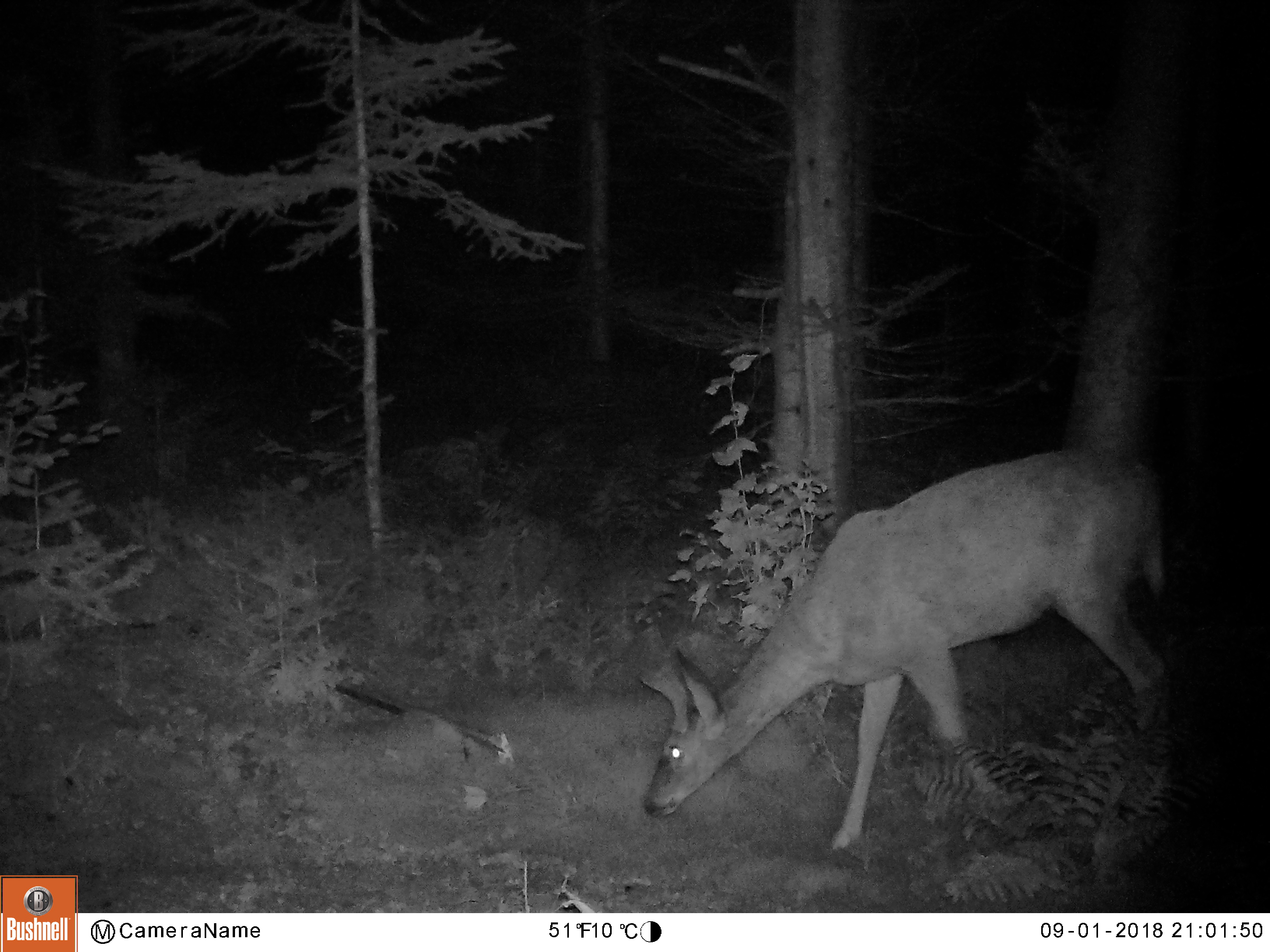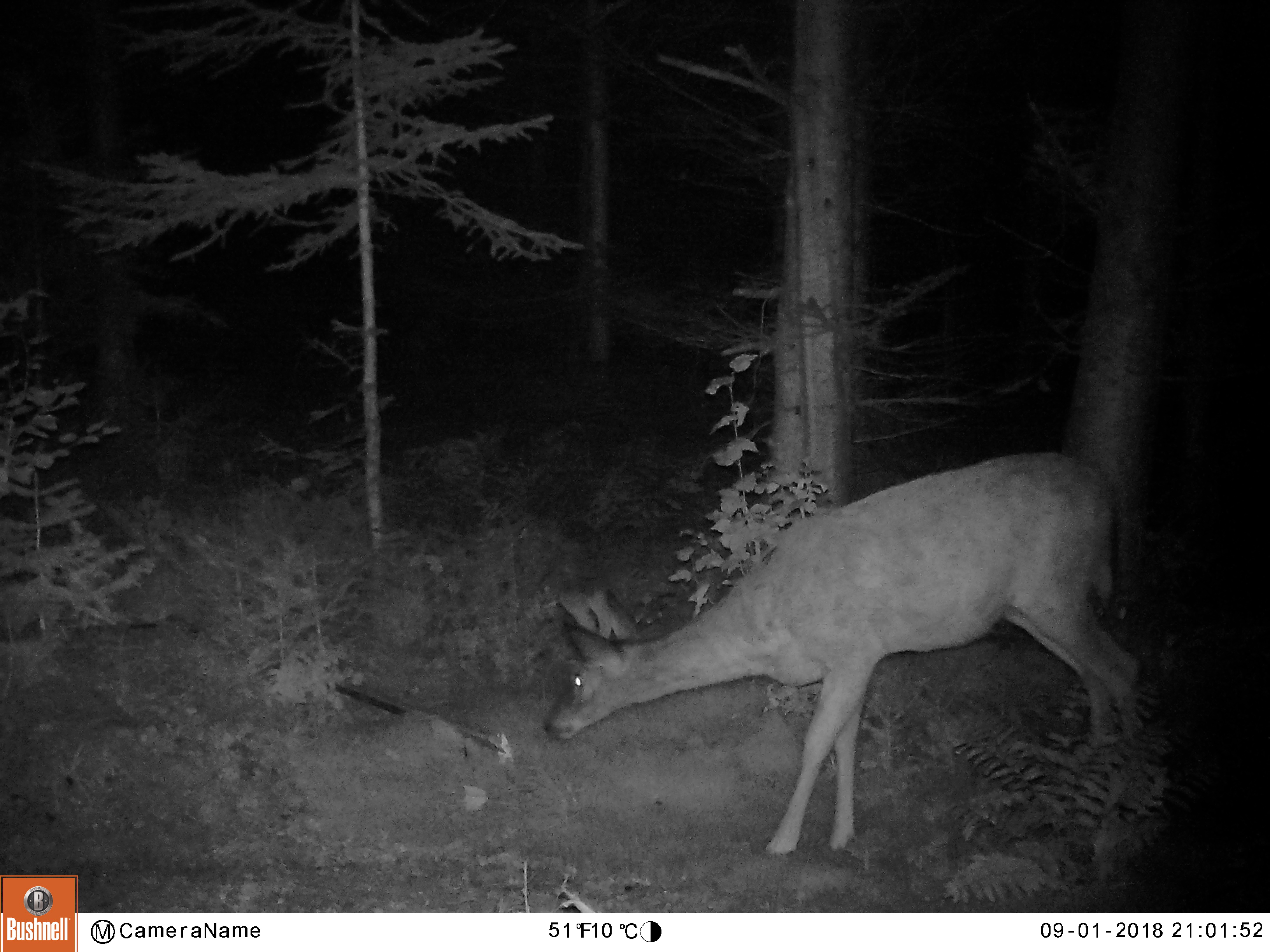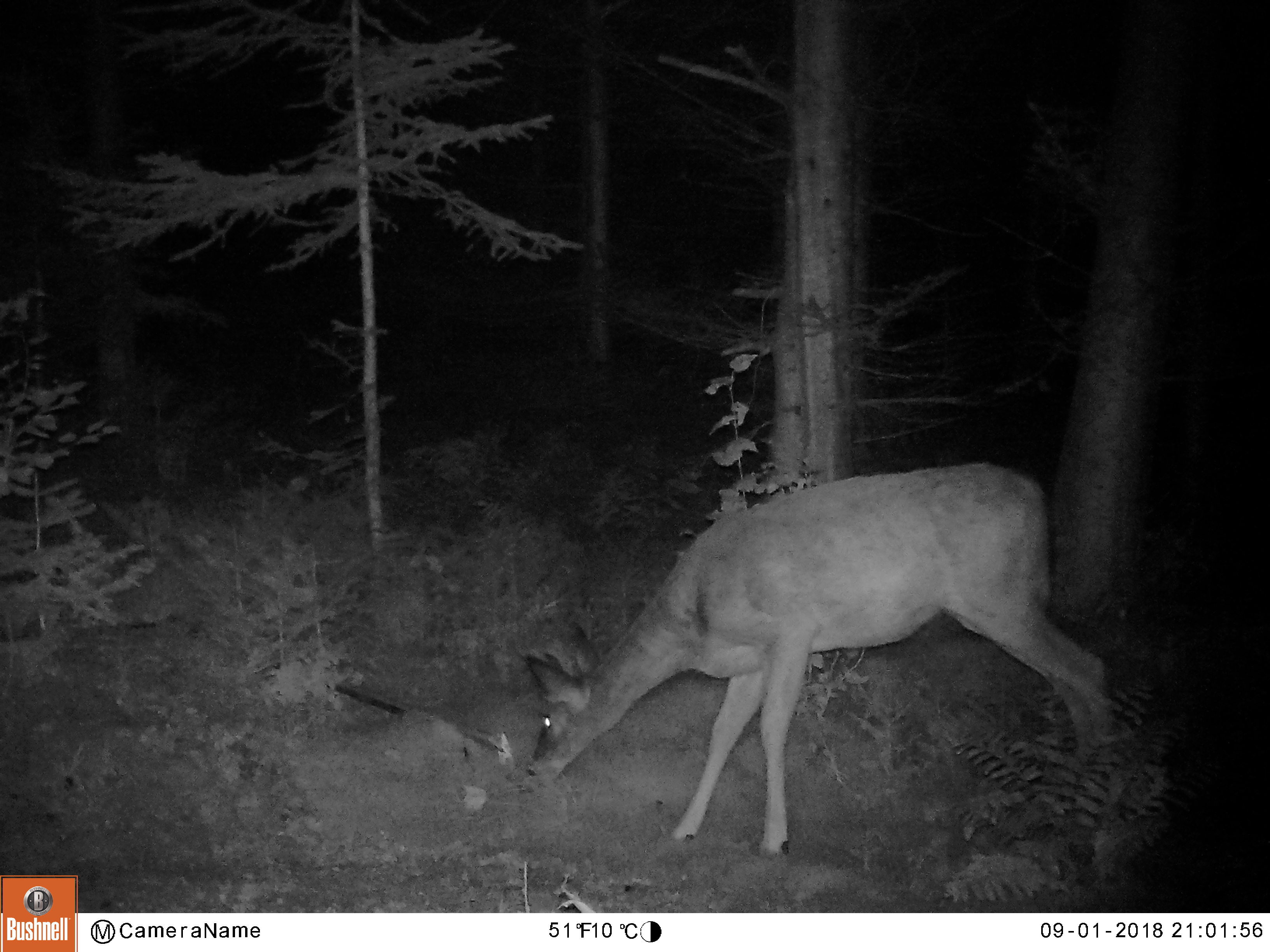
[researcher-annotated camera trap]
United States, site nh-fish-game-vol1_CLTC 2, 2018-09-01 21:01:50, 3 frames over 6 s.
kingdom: Animalia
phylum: Chordata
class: Mammalia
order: Artiodactyla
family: Cervidae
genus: Odocoileus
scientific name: Odocoileus virginianus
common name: white-tailed deer